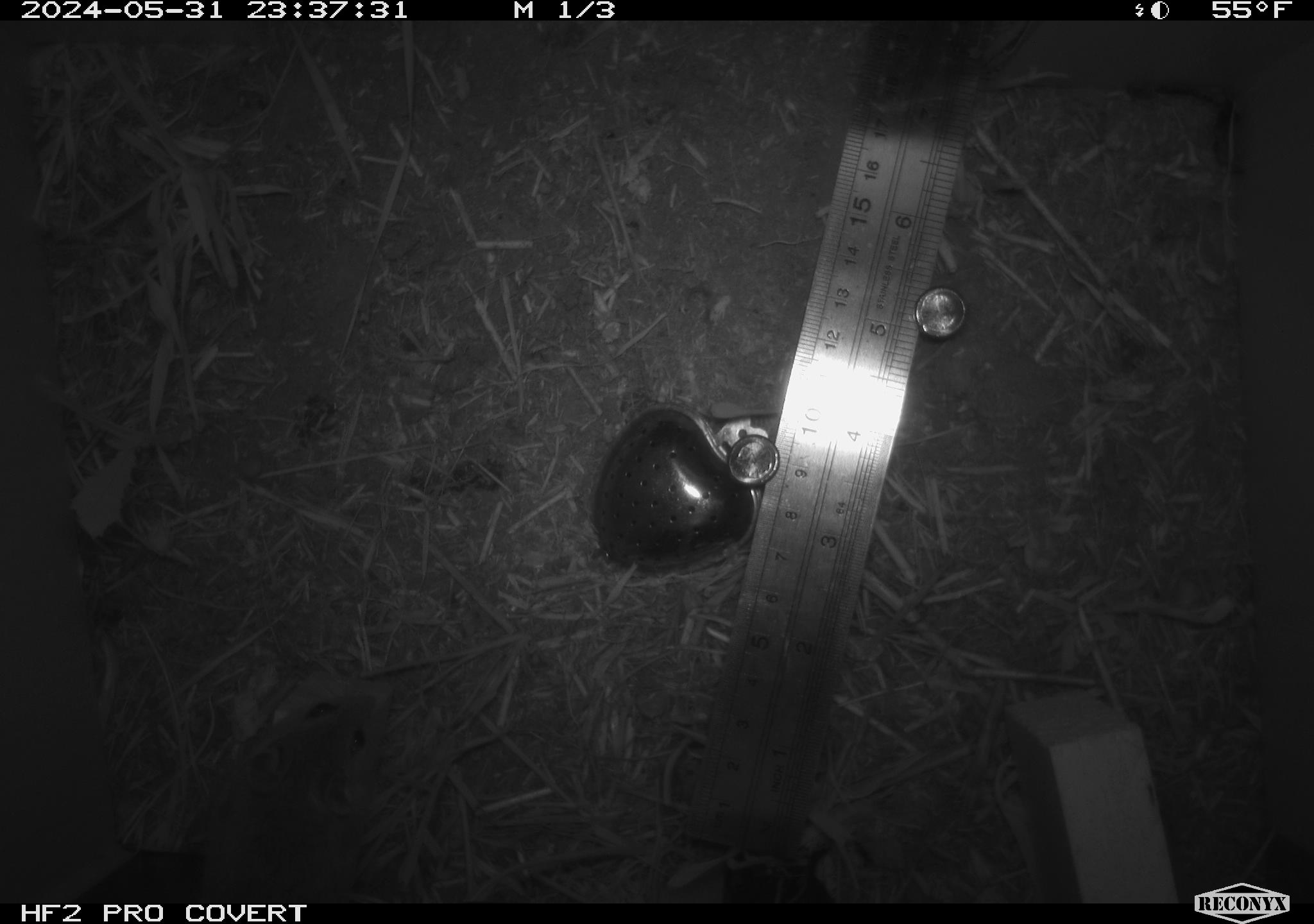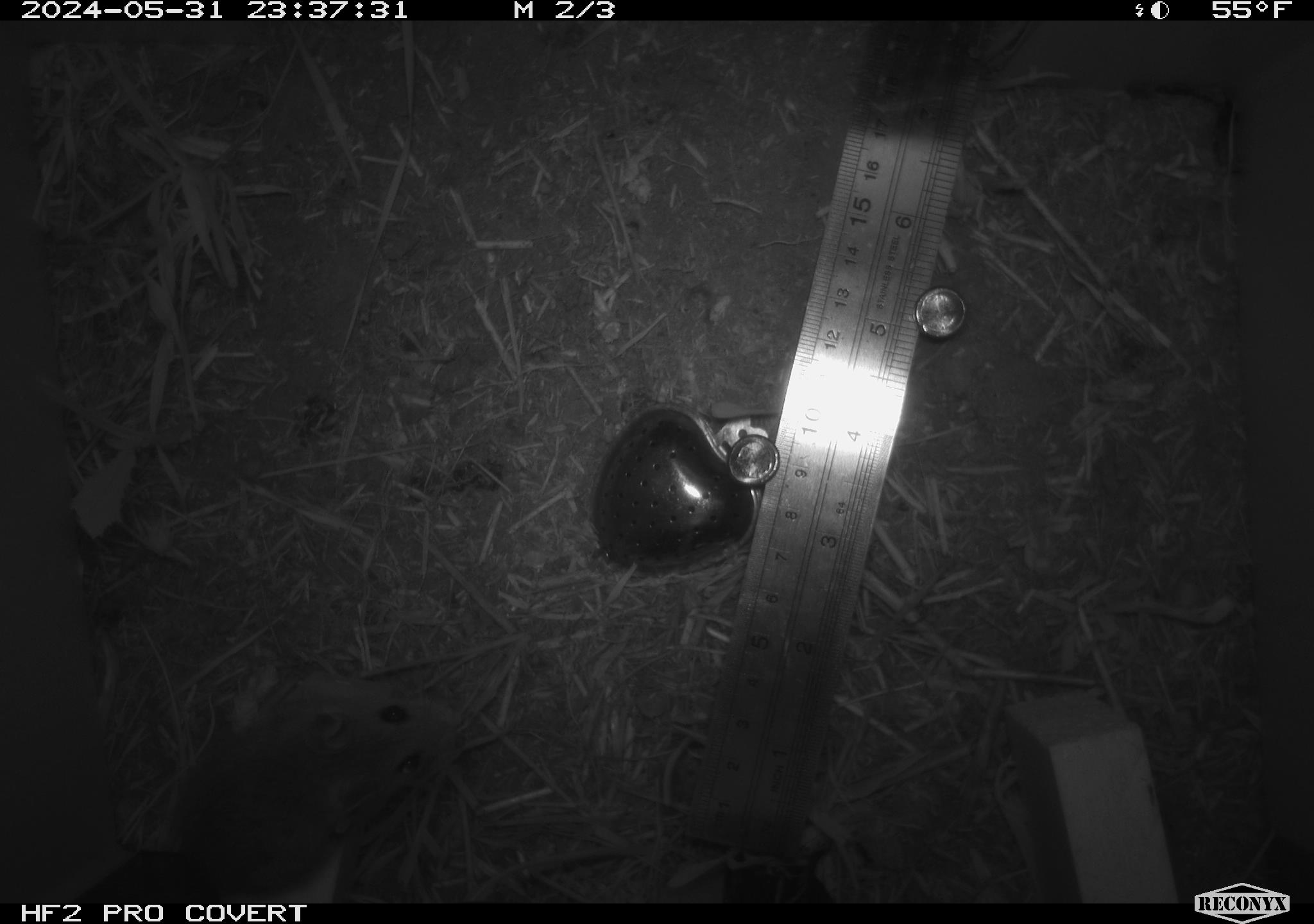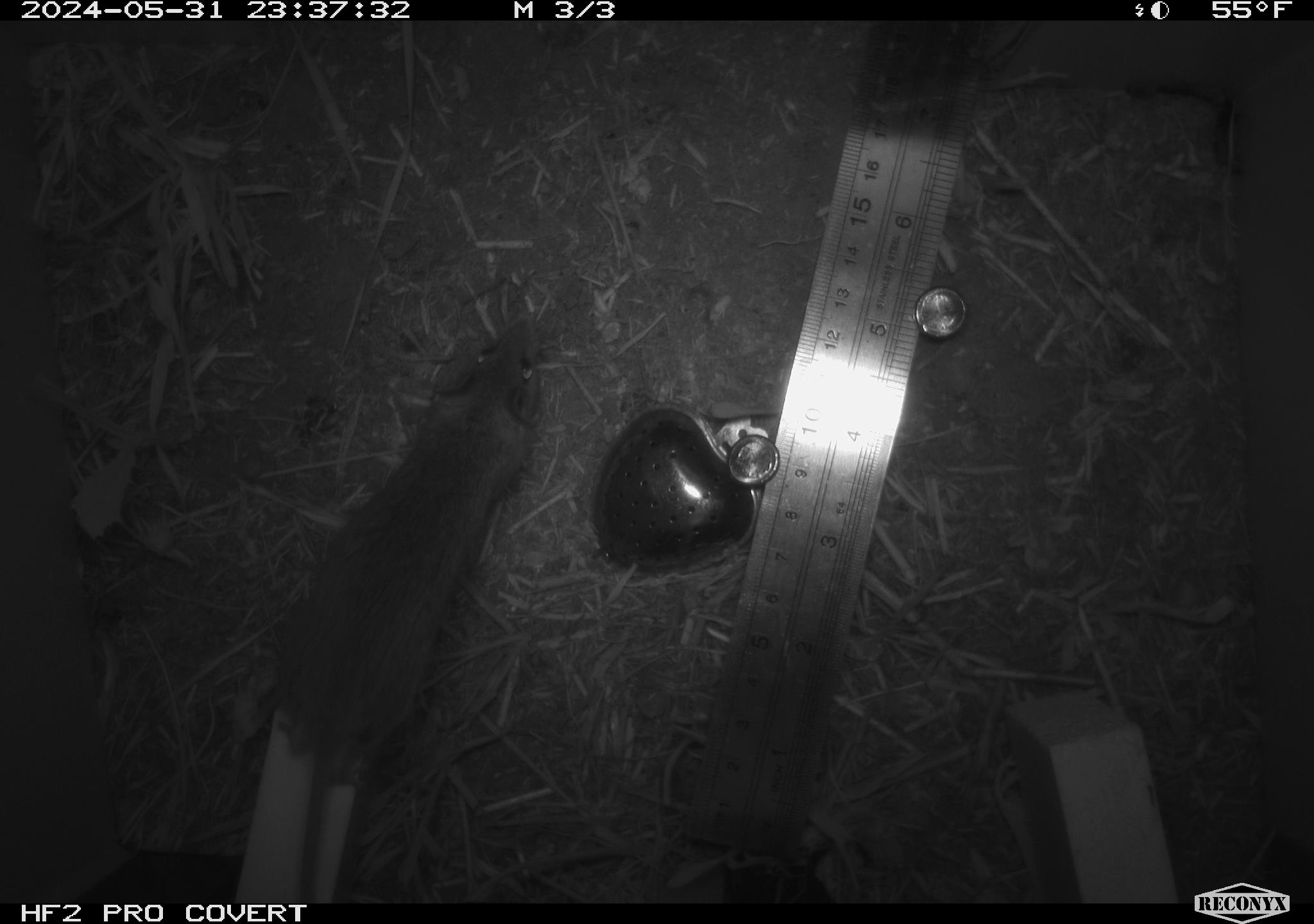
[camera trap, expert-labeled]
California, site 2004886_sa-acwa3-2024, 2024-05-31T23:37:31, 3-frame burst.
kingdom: Animalia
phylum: Chordata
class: Mammalia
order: Rodentia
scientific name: Rodentia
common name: mouse species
Mouse species (Rodentia).